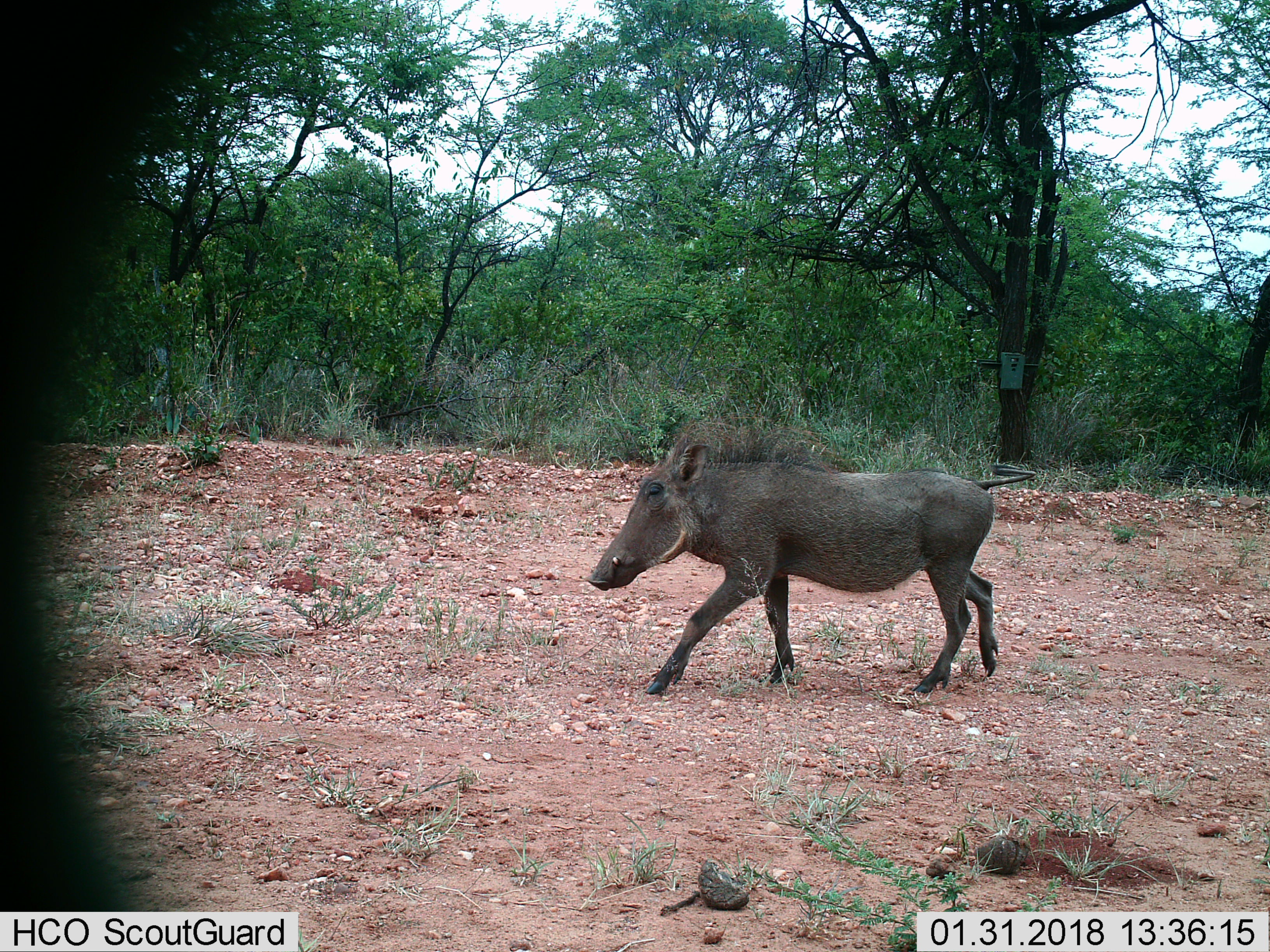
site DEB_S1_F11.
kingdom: Animalia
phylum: Chordata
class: Mammalia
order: Artiodactyla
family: Suidae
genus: Phacochoerus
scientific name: Phacochoerus africanus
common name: warthog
Warthog (Phacochoerus africanus), count 1. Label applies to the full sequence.